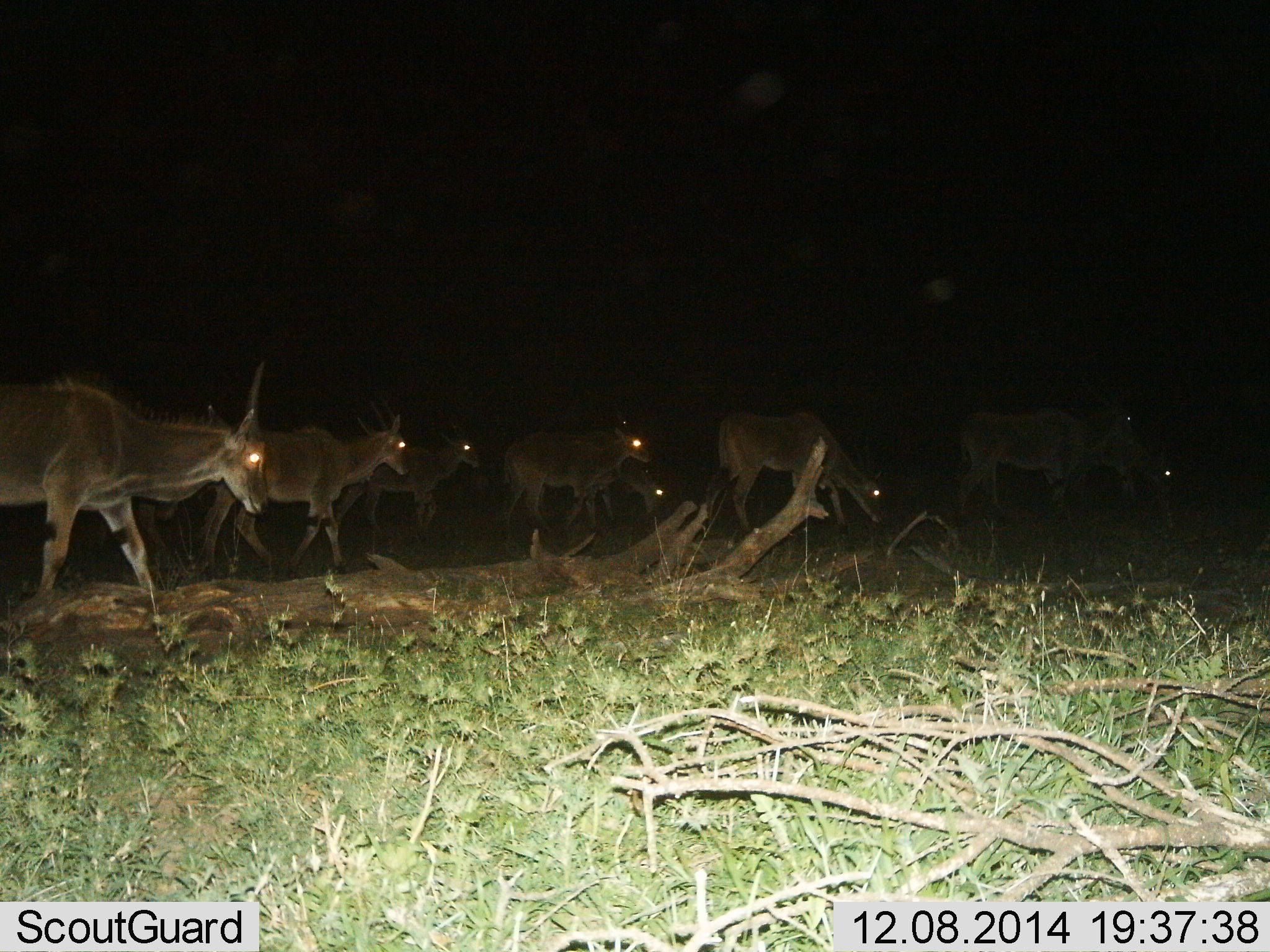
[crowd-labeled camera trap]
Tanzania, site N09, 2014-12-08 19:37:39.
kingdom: Animalia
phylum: Chordata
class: Mammalia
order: Artiodactyla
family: Bovidae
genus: Tragelaphus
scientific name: Tragelaphus oryx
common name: eland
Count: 8.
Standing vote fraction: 20%.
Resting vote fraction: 0%.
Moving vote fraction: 90%.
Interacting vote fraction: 0%.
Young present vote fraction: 20%.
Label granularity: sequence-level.